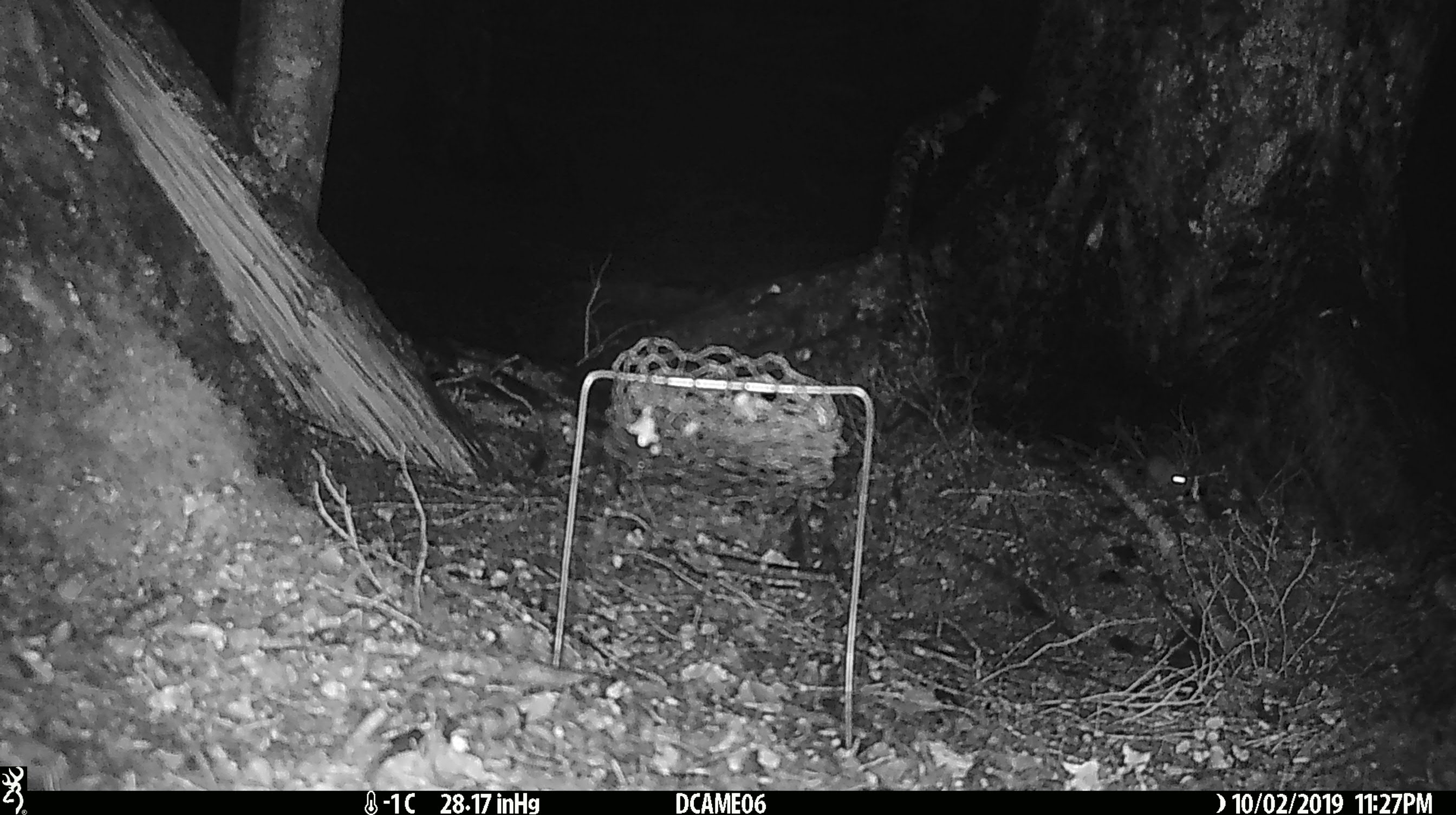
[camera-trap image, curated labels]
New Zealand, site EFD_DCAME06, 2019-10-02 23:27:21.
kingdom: Animalia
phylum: Chordata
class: Mammalia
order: Rodentia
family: Muridae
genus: Mus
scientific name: Mus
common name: mouse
Mouse (Mus).